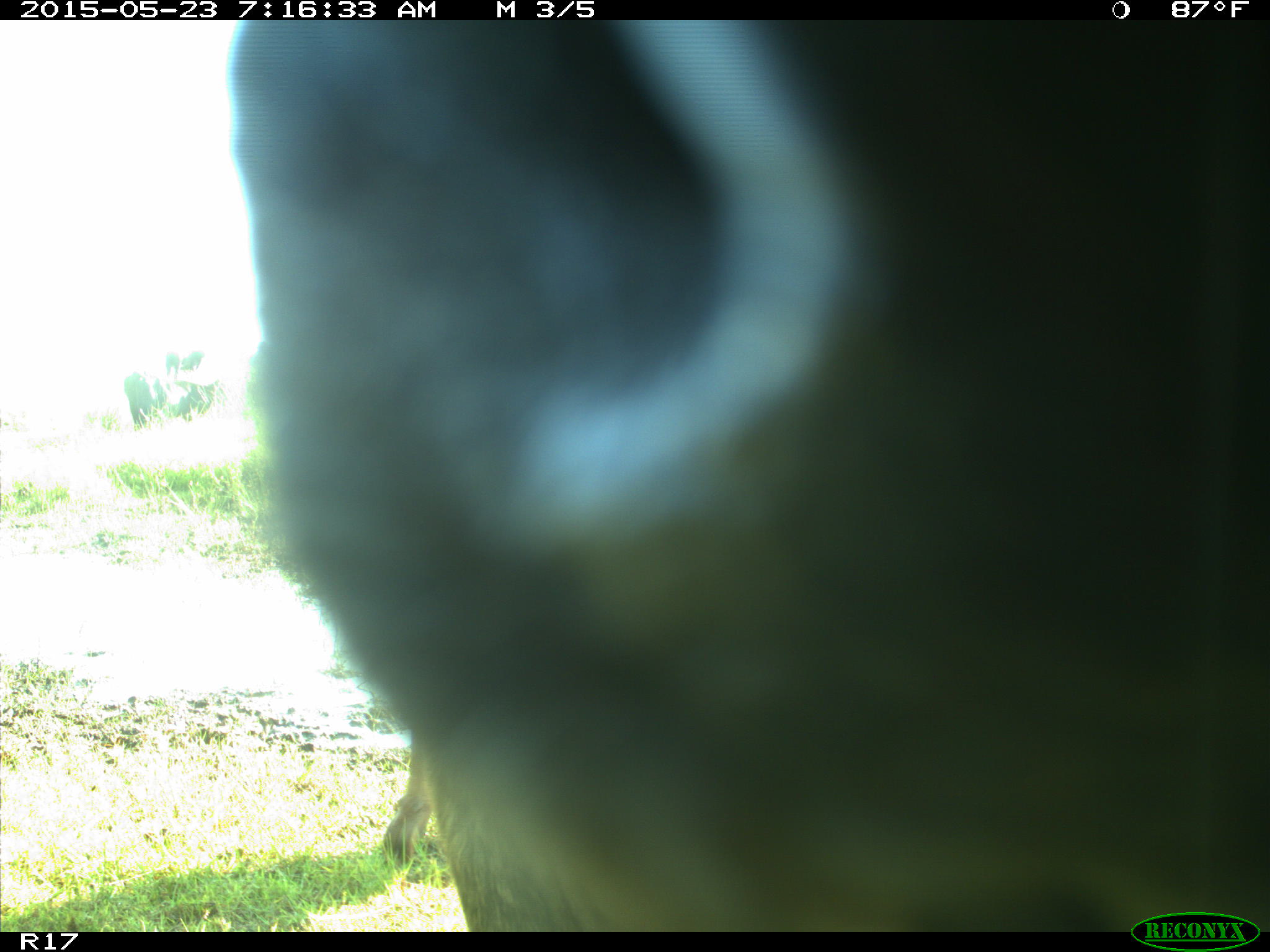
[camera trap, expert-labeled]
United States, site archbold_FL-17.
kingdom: Animalia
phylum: Chordata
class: Mammalia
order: Artiodactyla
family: Bovidae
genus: Bos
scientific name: Bos taurus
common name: domestic cow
Bos taurus (domestic cow).